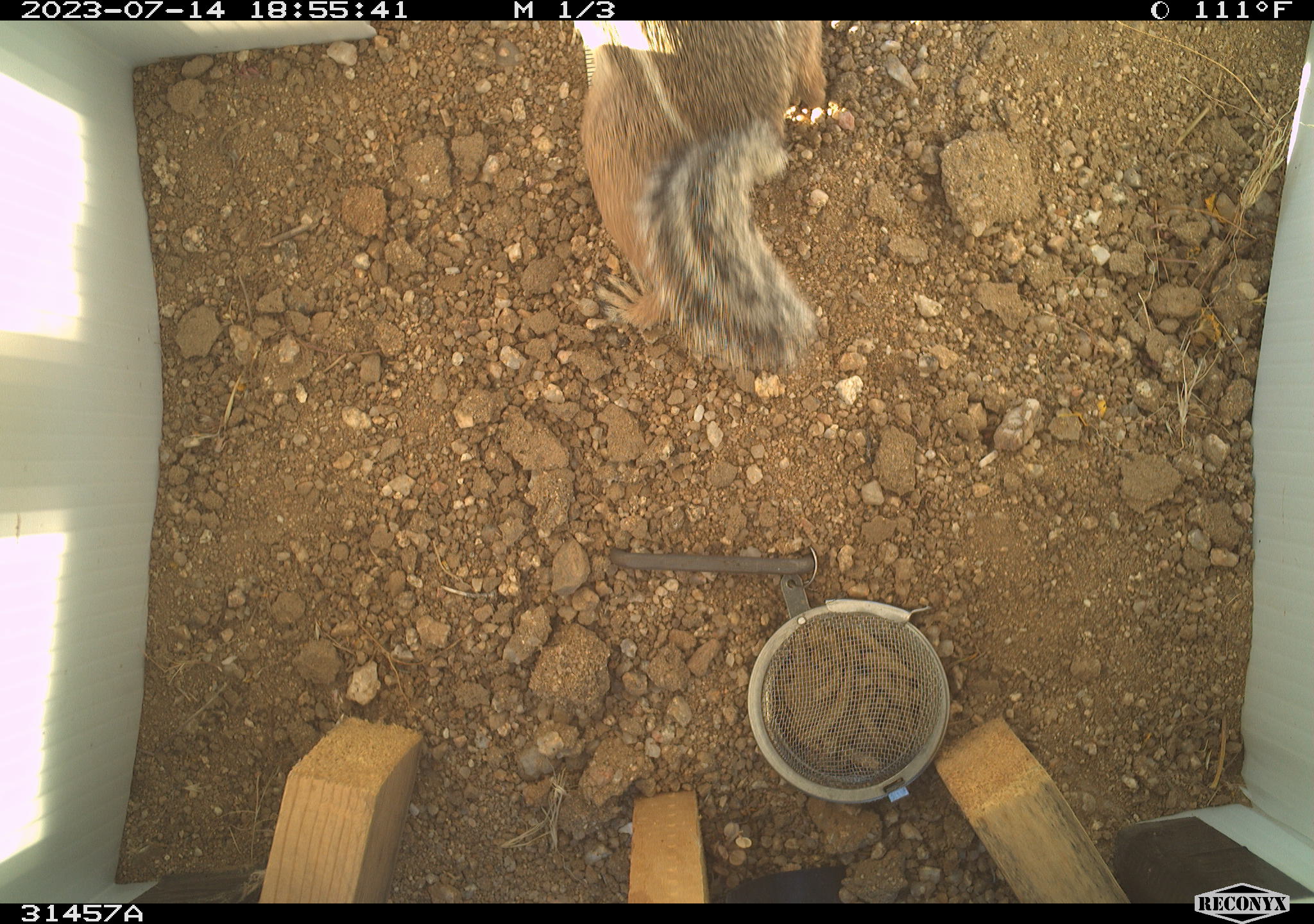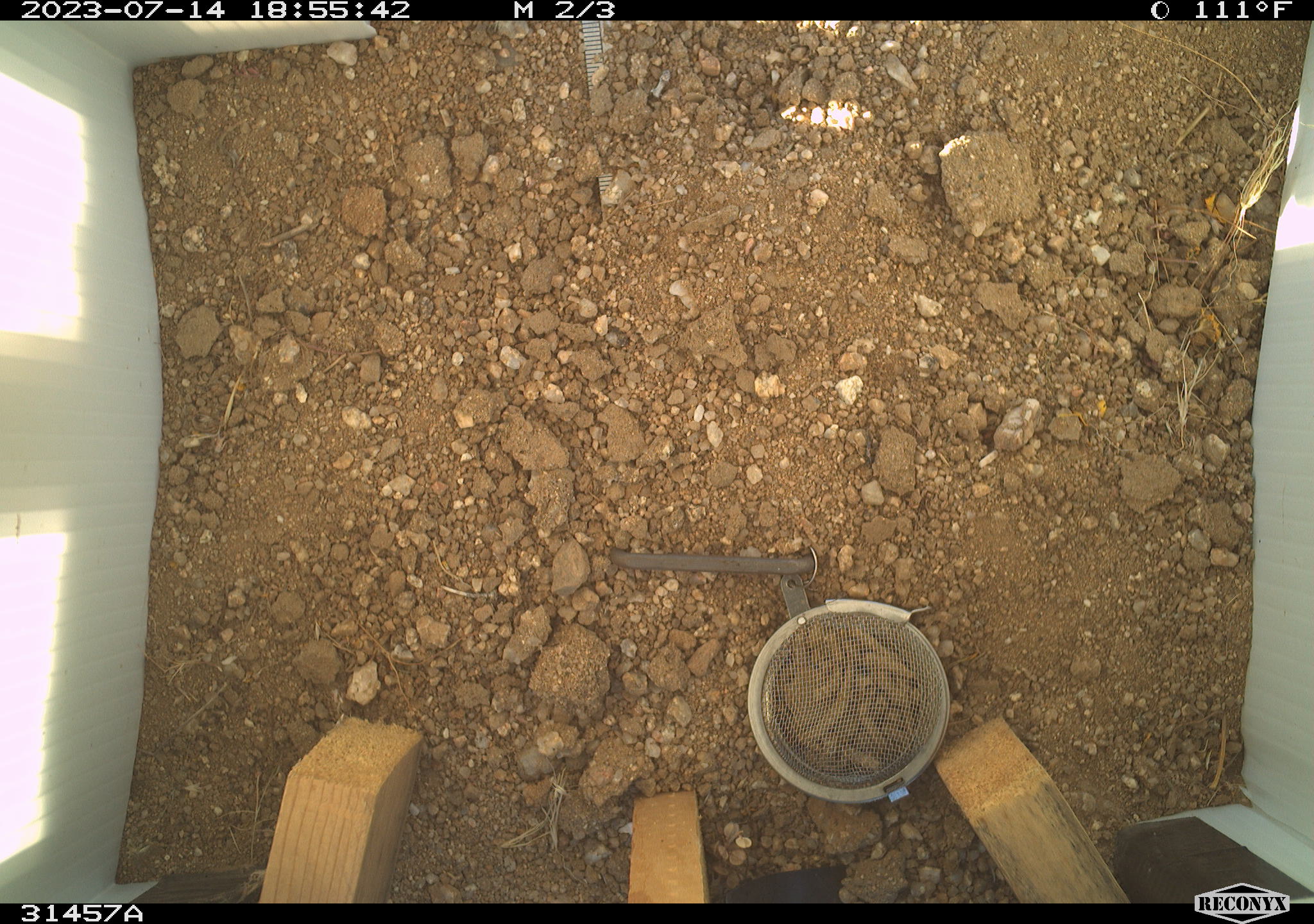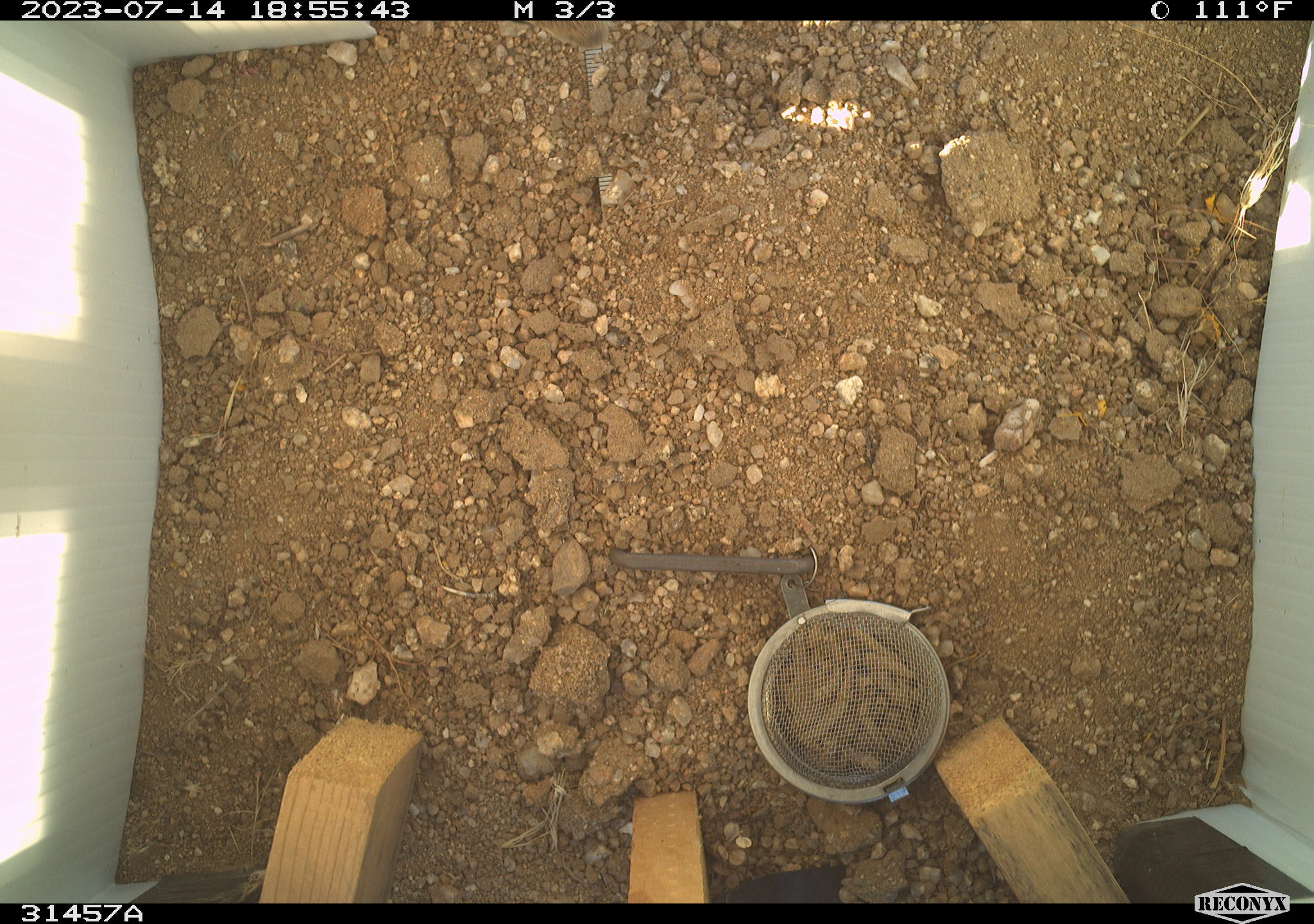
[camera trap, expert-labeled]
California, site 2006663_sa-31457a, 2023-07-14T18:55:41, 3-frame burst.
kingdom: Animalia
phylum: Chordata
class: Mammalia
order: Rodentia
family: Sciuridae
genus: Ammospermophilus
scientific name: Ammospermophilus leucurus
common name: white-tailed antelope squirrel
White-tailed antelope squirrel (Ammospermophilus leucurus).